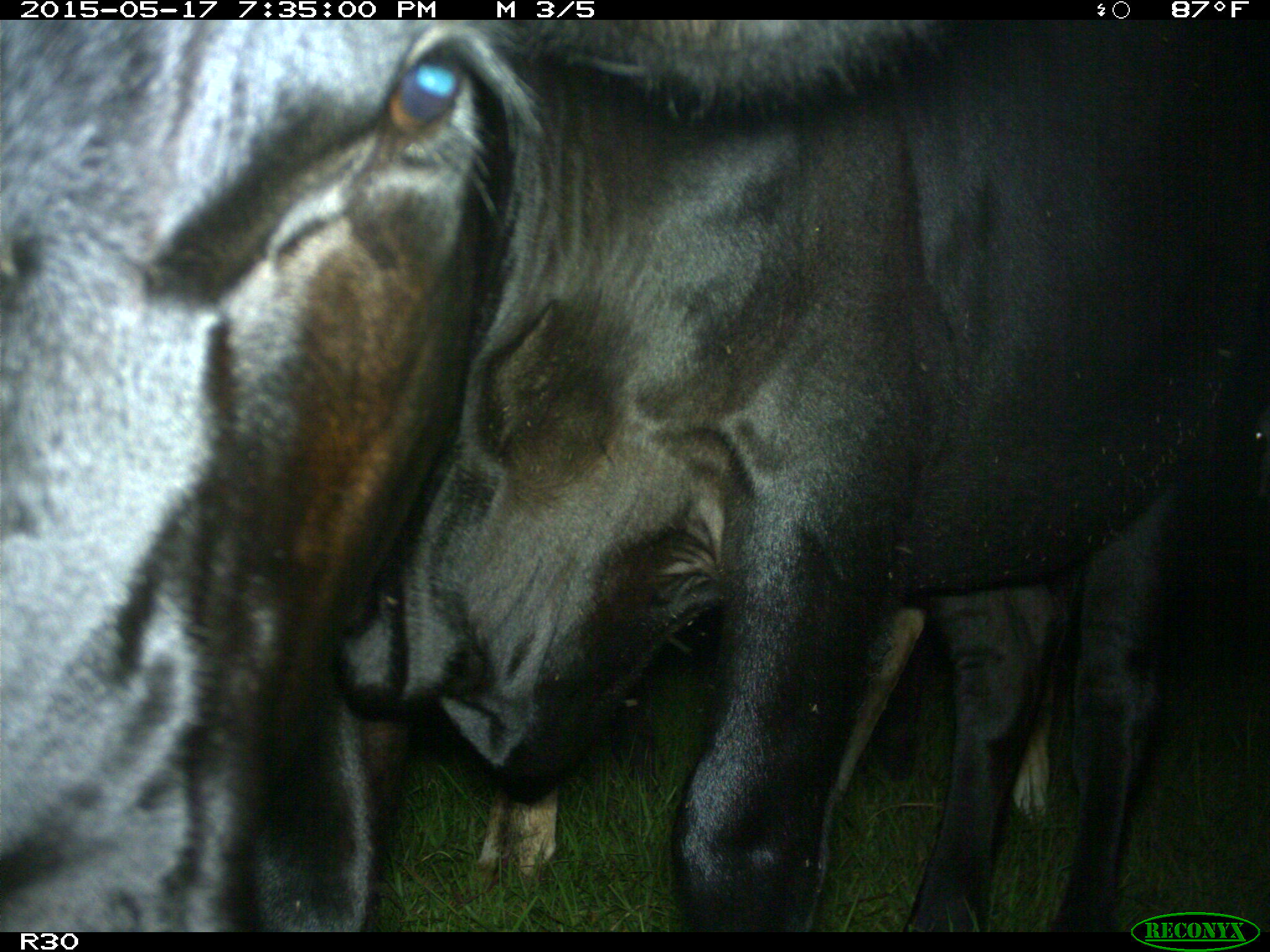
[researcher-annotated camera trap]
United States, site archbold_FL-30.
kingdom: Animalia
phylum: Chordata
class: Mammalia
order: Artiodactyla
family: Bovidae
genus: Bos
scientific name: Bos taurus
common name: domestic cow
Bos taurus (domestic cow).